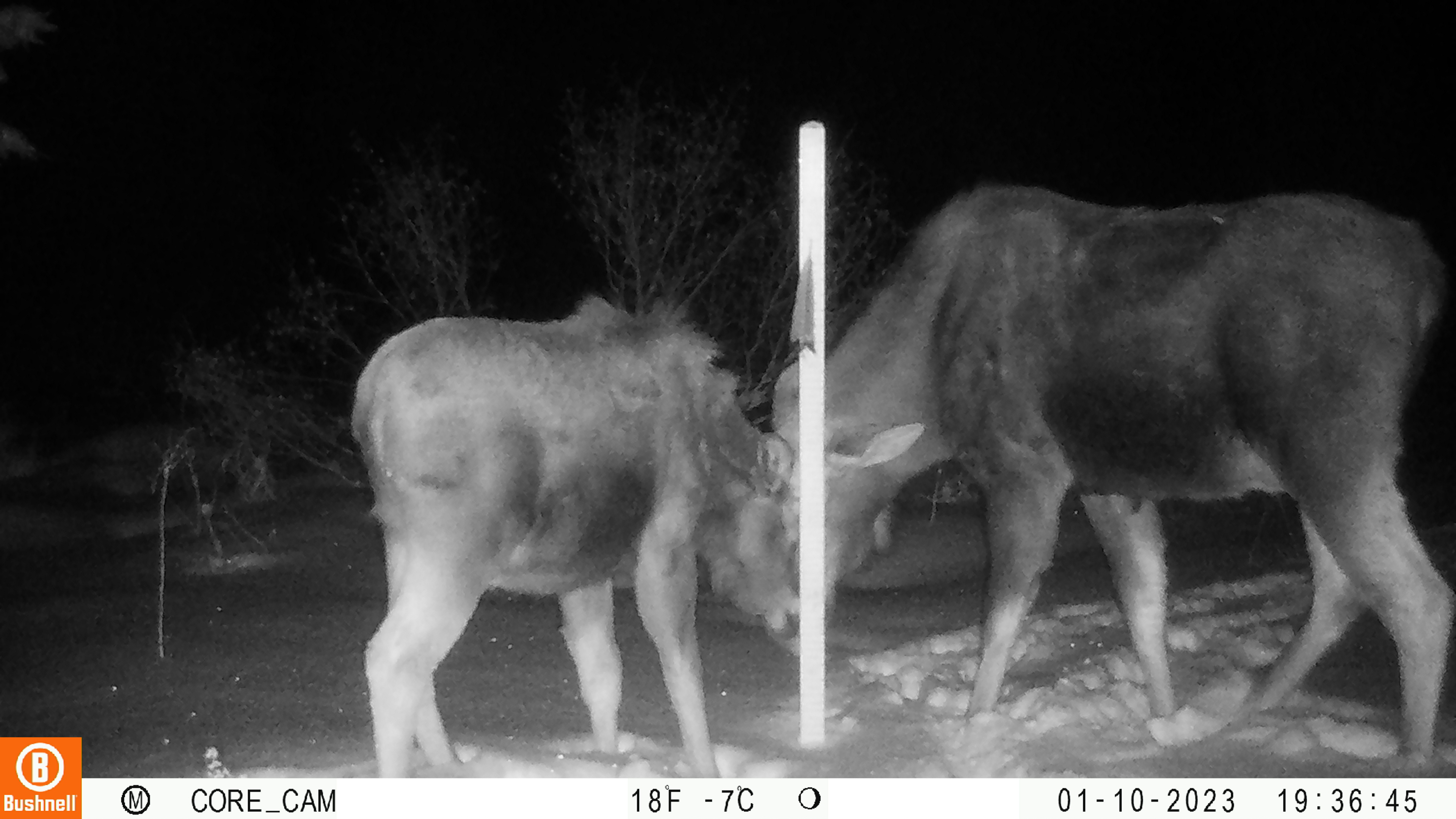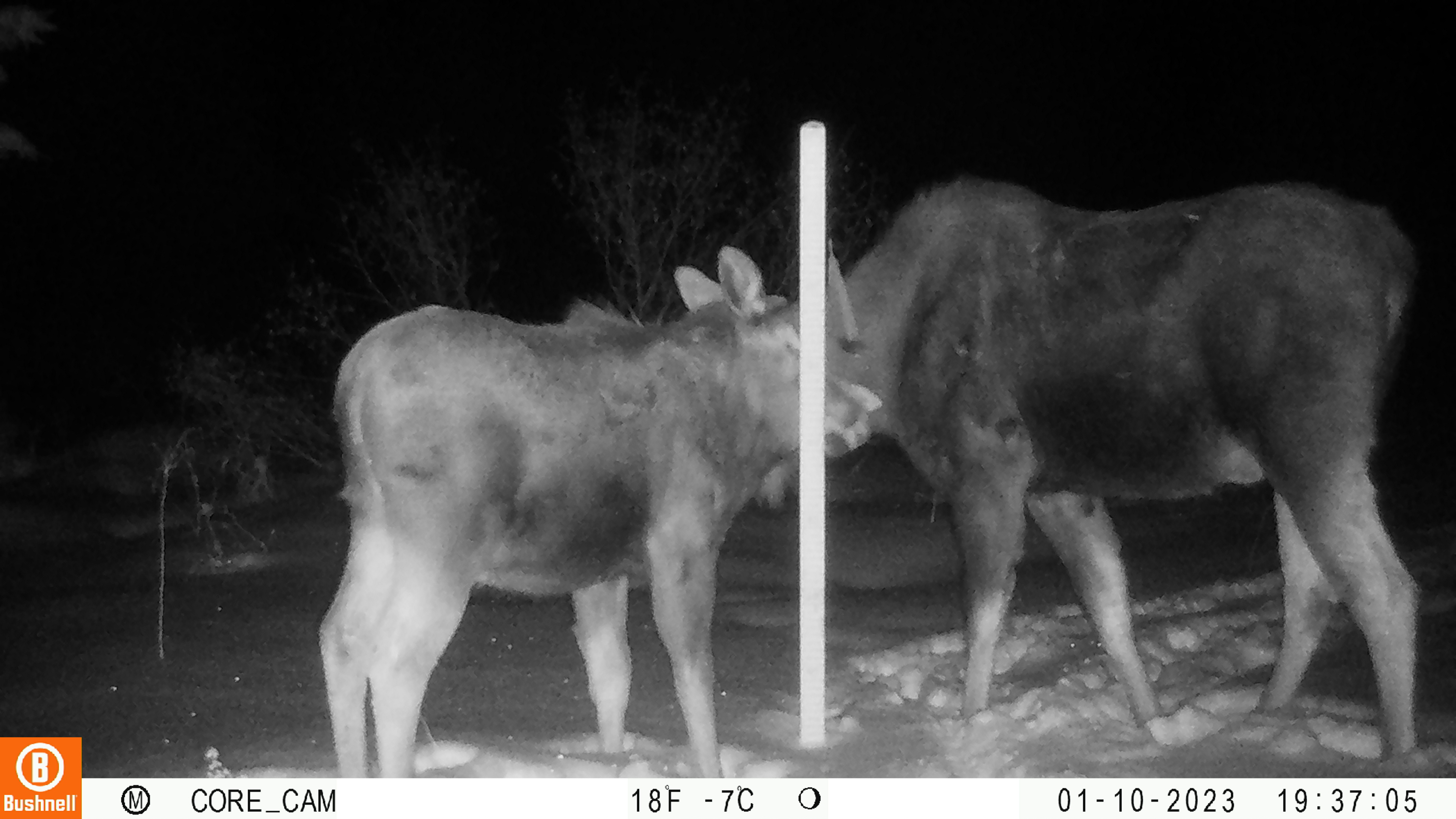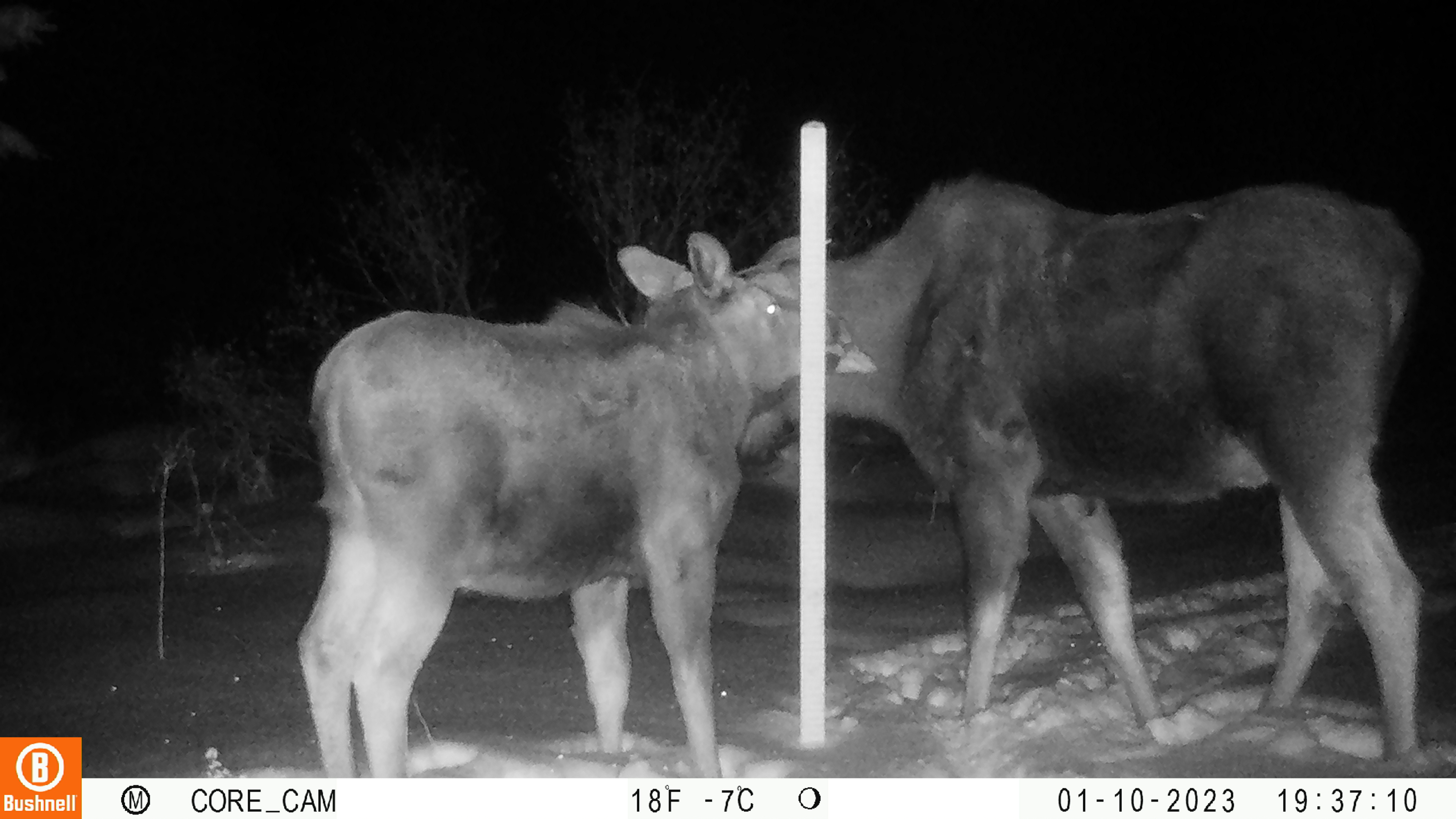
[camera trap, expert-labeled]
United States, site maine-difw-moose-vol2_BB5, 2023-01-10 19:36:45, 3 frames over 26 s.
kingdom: Animalia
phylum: Chordata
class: Mammalia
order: Artiodactyla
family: Cervidae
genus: Alces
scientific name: Alces alces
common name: moose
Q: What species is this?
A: Moose (Alces alces).